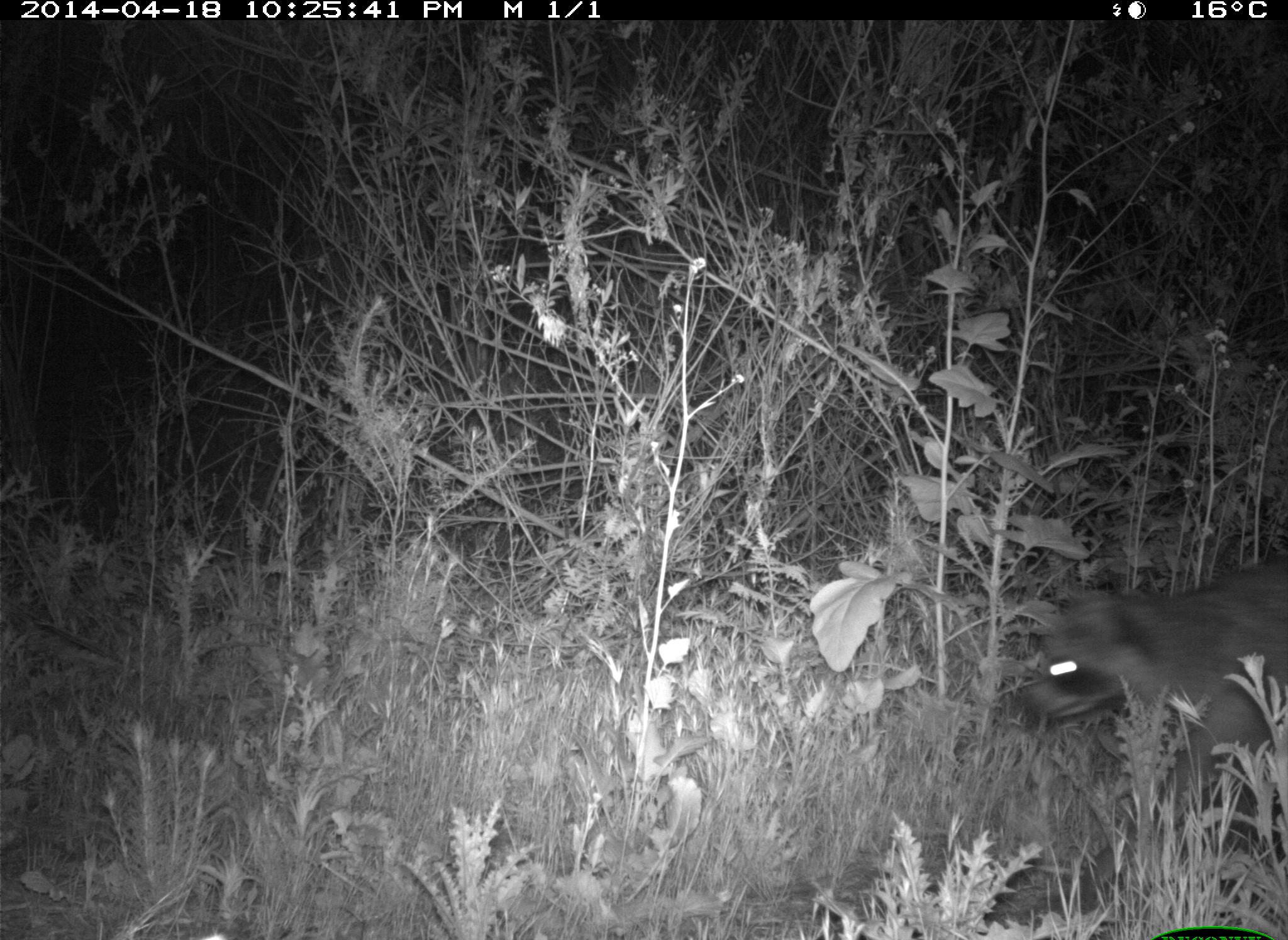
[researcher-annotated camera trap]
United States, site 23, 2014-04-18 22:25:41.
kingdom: Animalia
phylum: Chordata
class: Mammalia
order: Carnivora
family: Procyonidae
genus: Procyon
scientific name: Procyon lotor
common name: raccoon